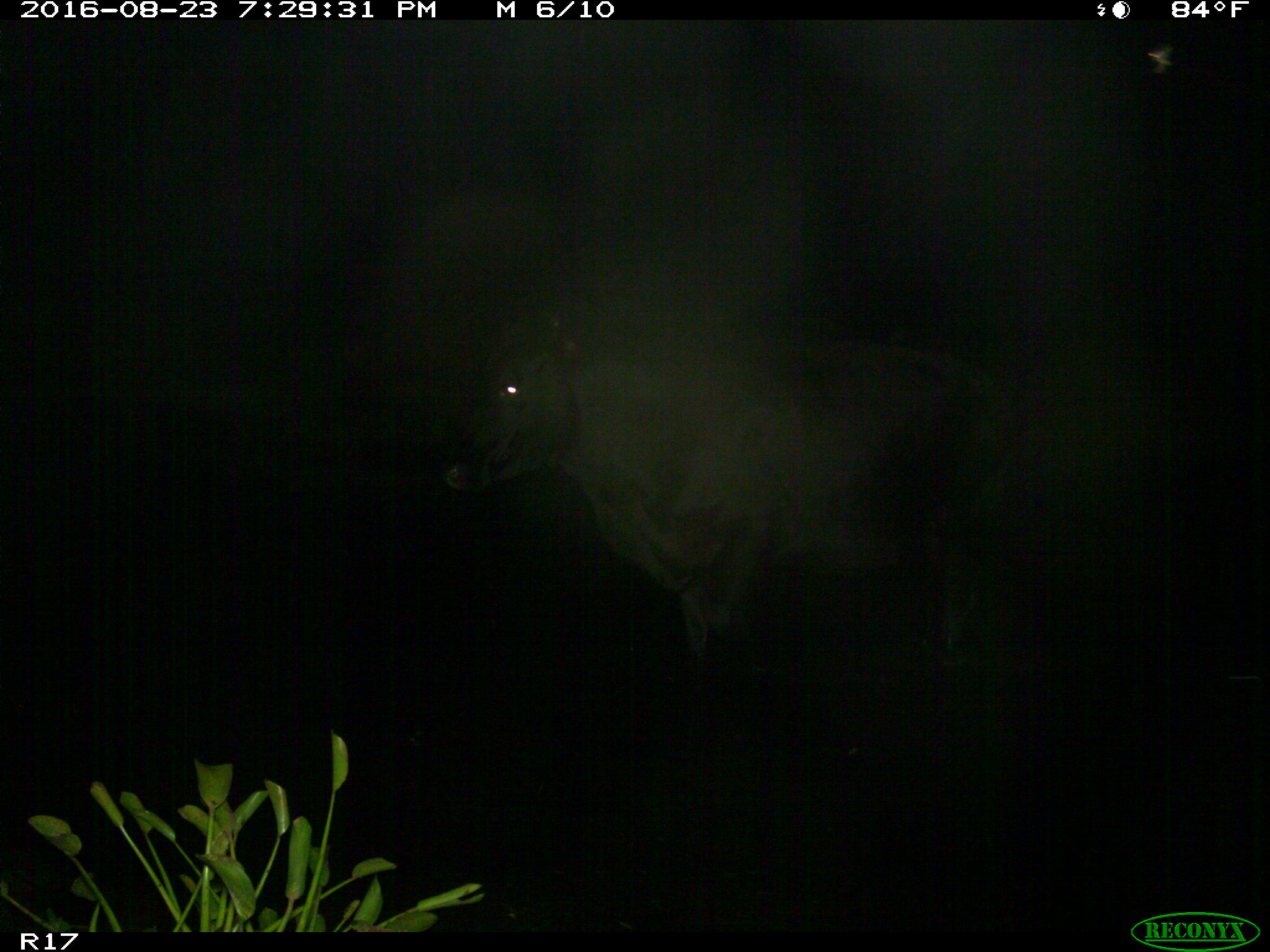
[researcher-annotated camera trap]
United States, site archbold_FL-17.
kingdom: Animalia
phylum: Chordata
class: Mammalia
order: Artiodactyla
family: Bovidae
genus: Bos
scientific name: Bos taurus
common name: domestic cow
Bos taurus (domestic cow).